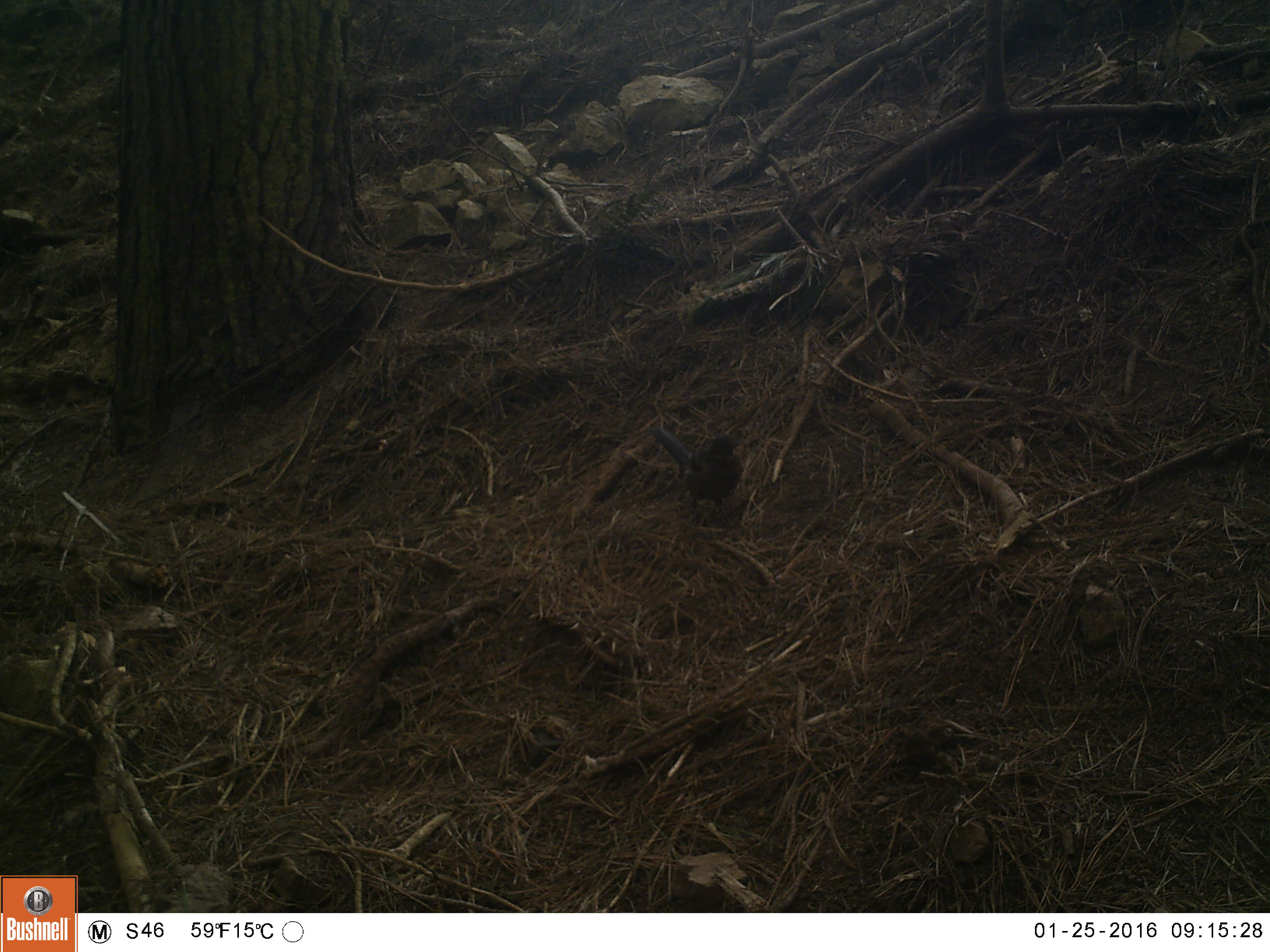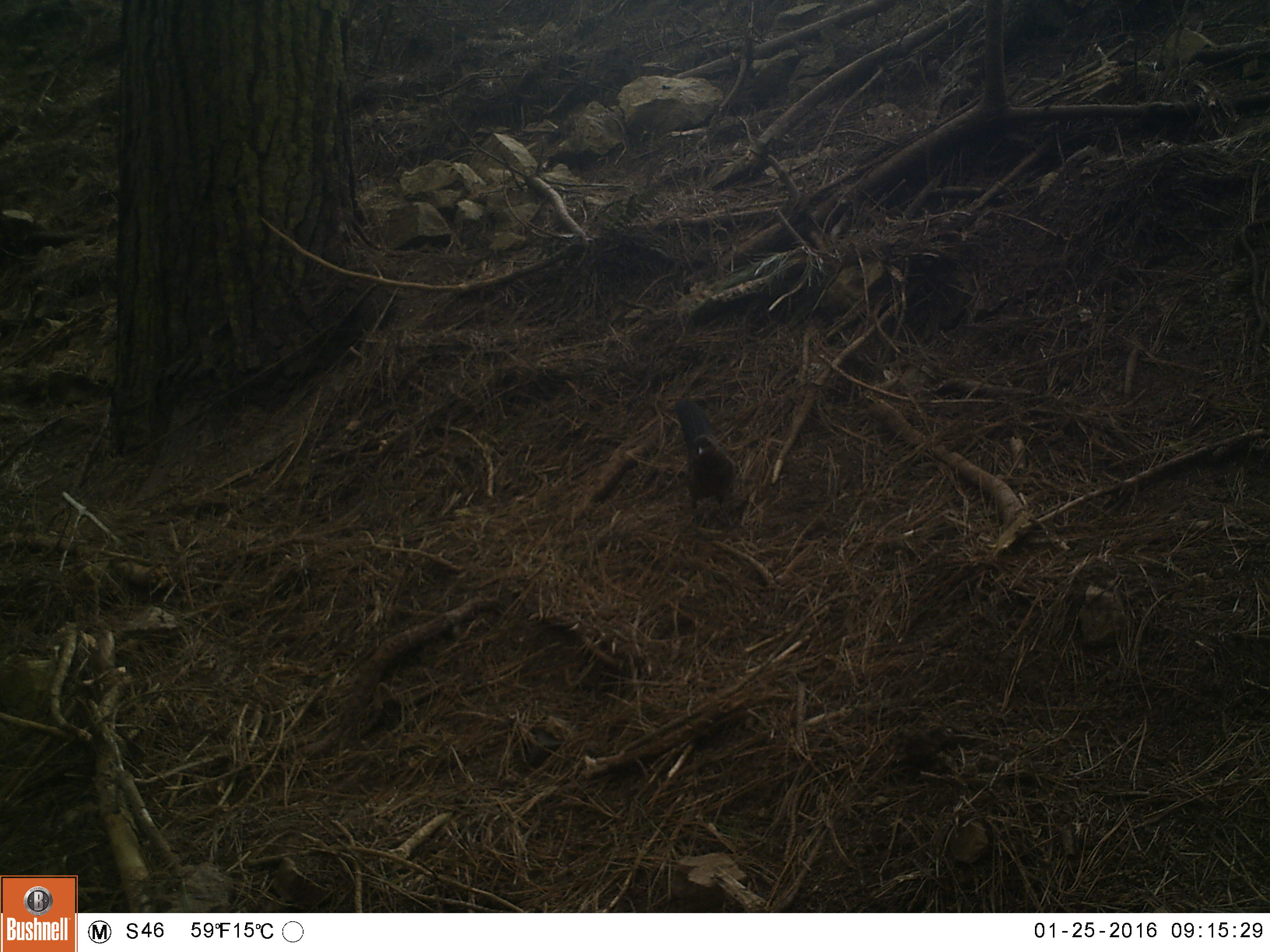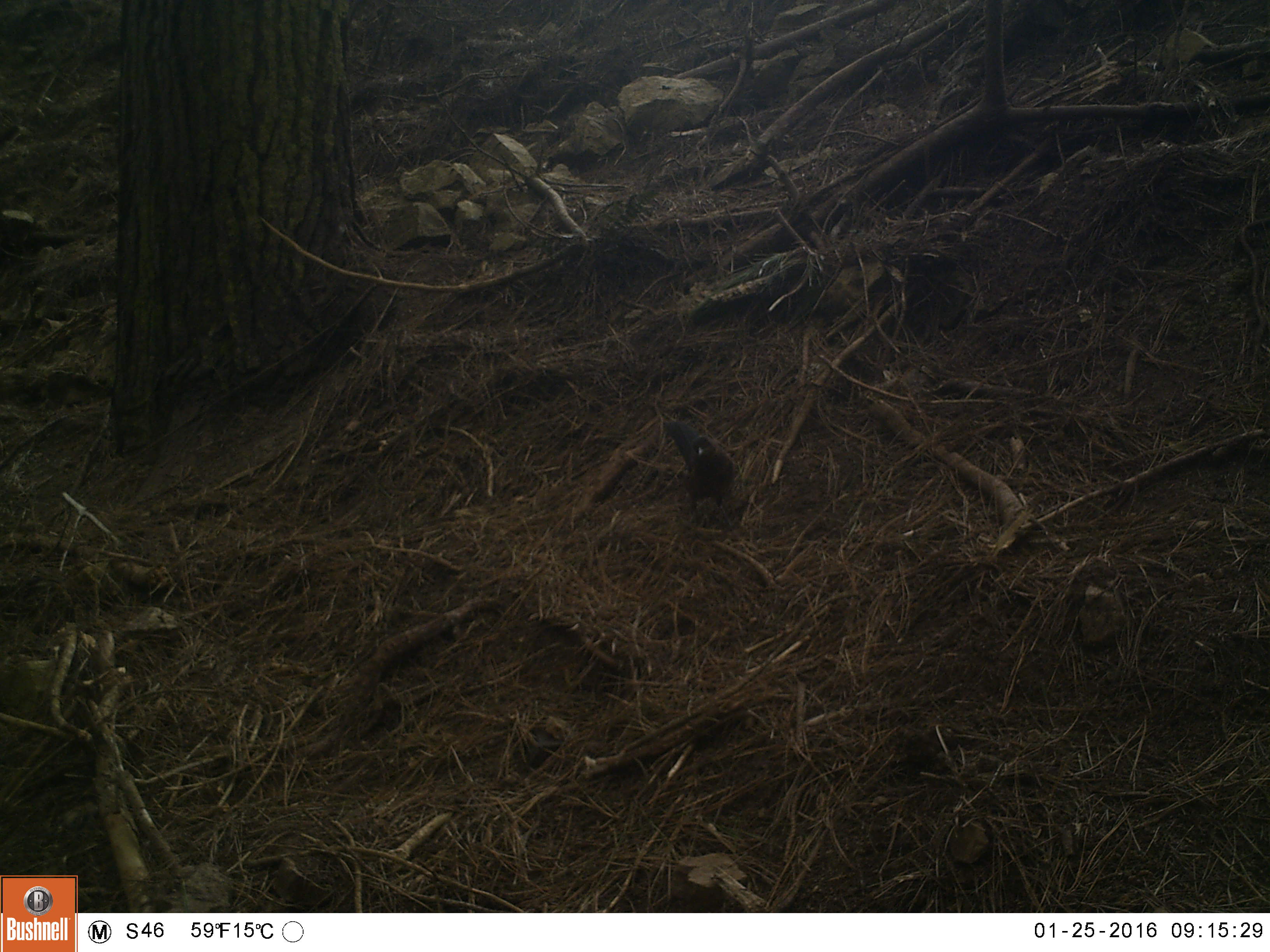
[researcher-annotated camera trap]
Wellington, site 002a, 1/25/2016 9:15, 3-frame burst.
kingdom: Animalia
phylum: Chordata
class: Aves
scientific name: Aves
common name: bird